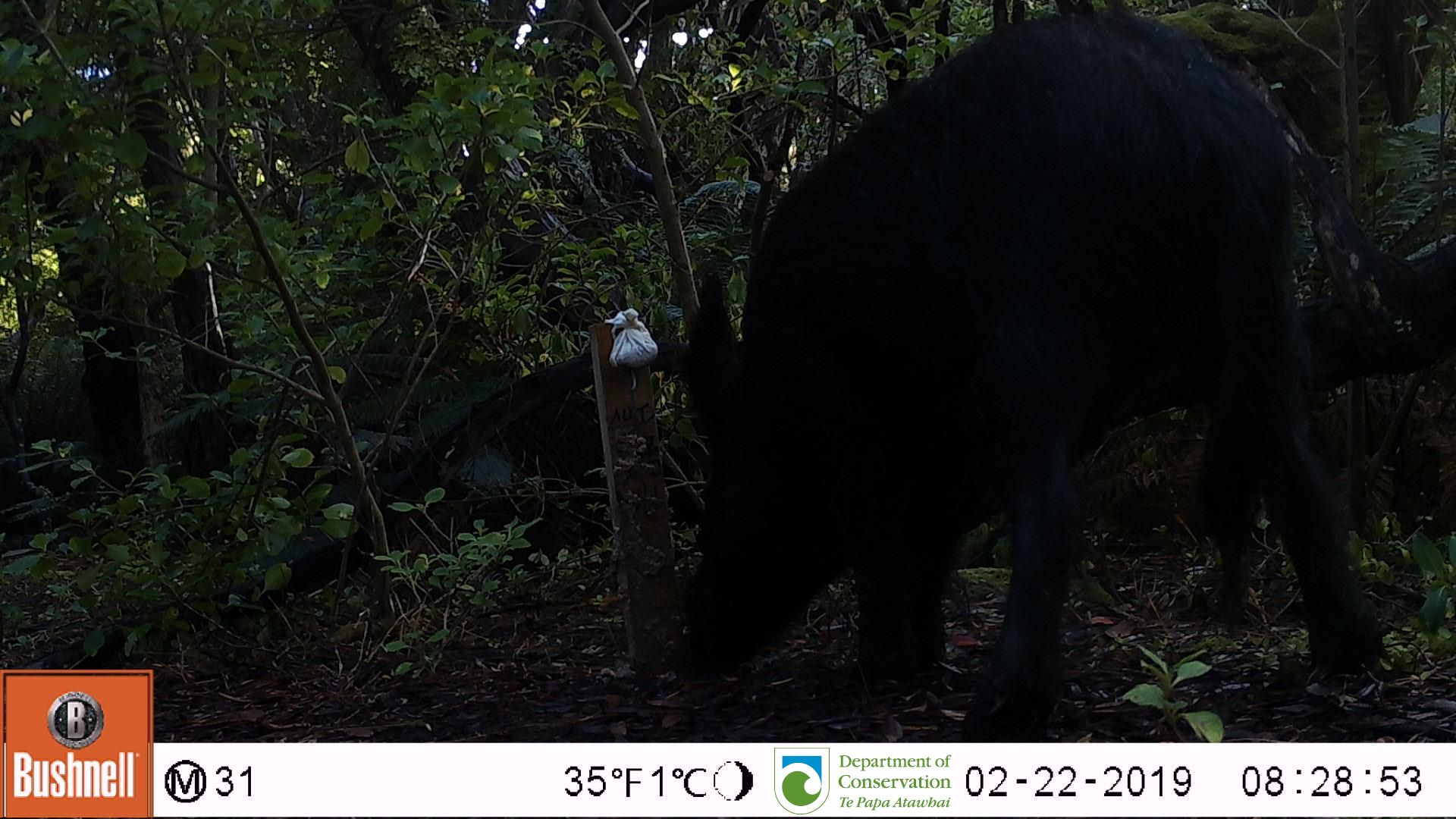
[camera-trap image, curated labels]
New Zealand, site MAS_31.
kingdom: Animalia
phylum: Chordata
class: Mammalia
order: Artiodactyla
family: Suidae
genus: Sus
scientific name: Sus scrofa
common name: pig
Pig (Sus scrofa).